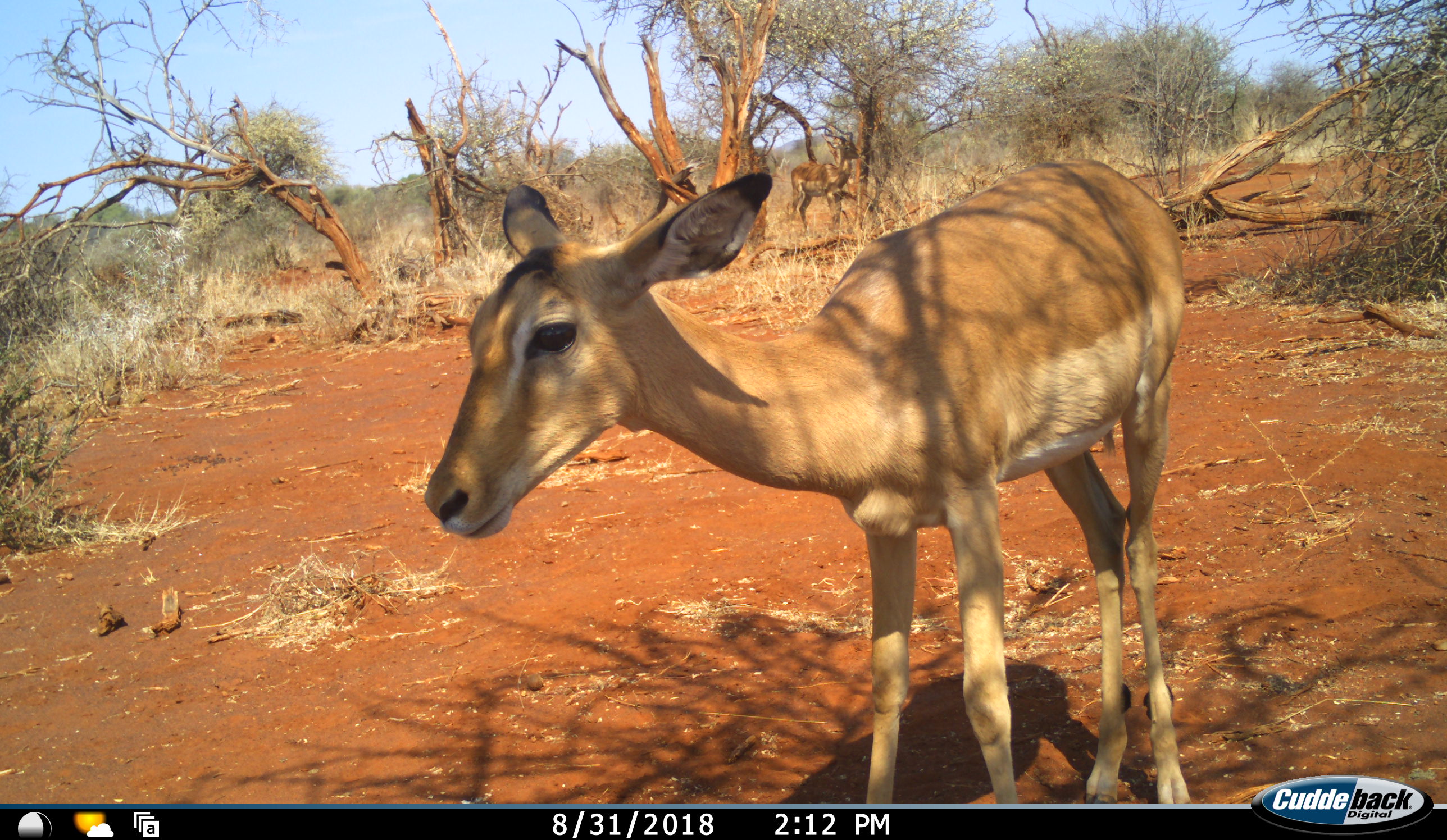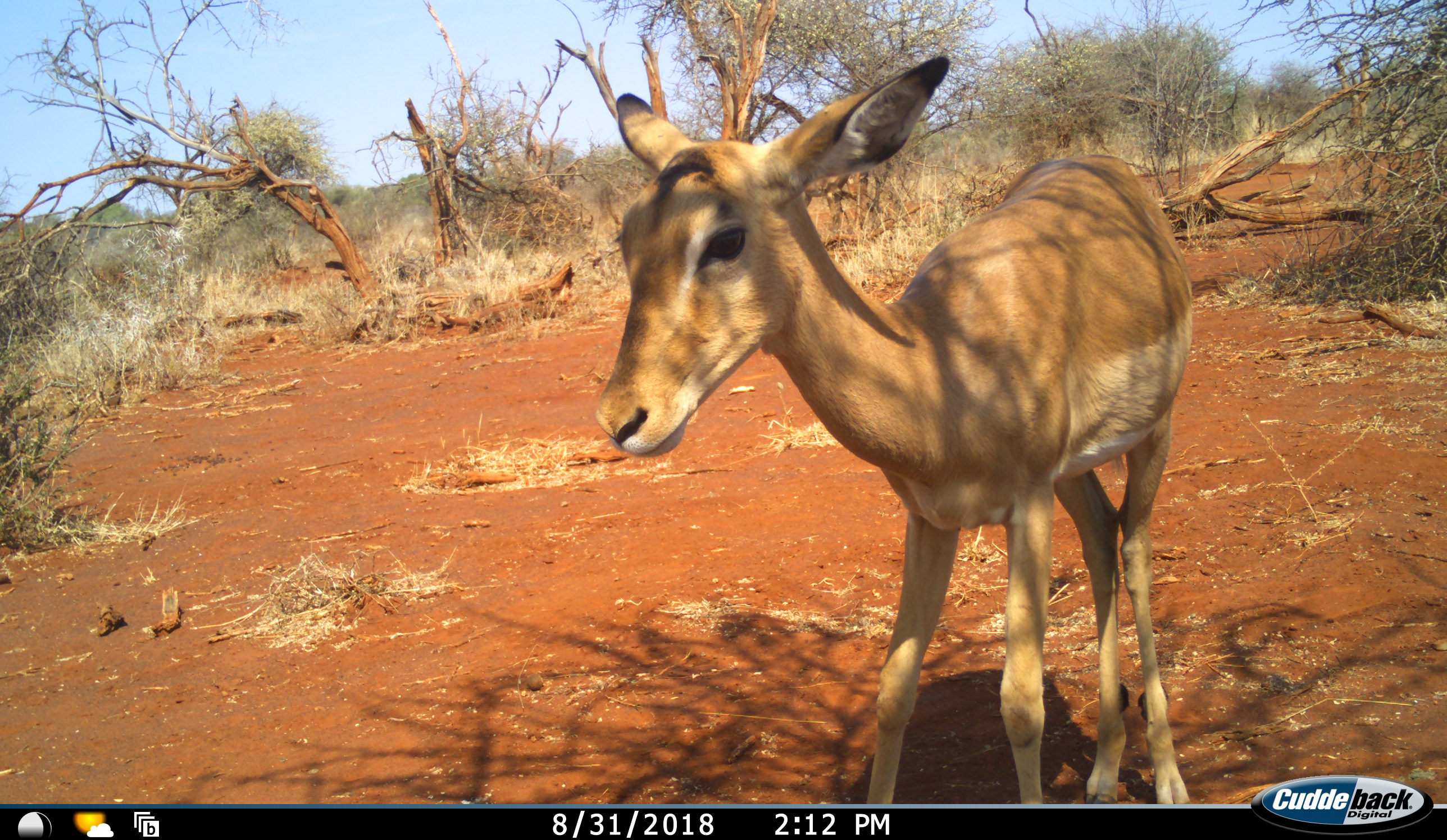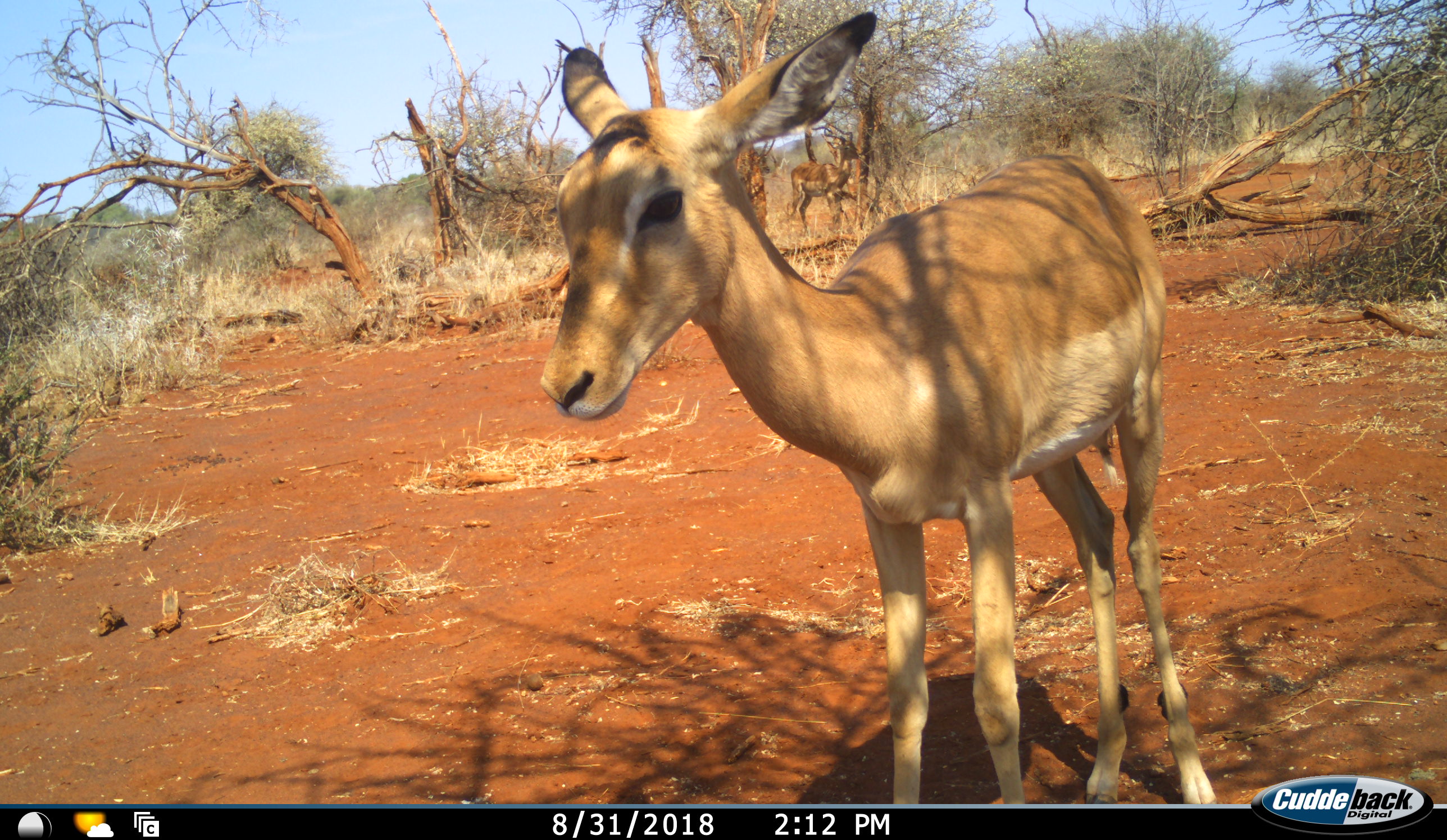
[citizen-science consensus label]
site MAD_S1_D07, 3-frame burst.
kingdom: Animalia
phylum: Chordata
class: Mammalia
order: Artiodactyla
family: Bovidae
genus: Aepyceros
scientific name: Aepyceros melampus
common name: impala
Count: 1.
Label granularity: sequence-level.